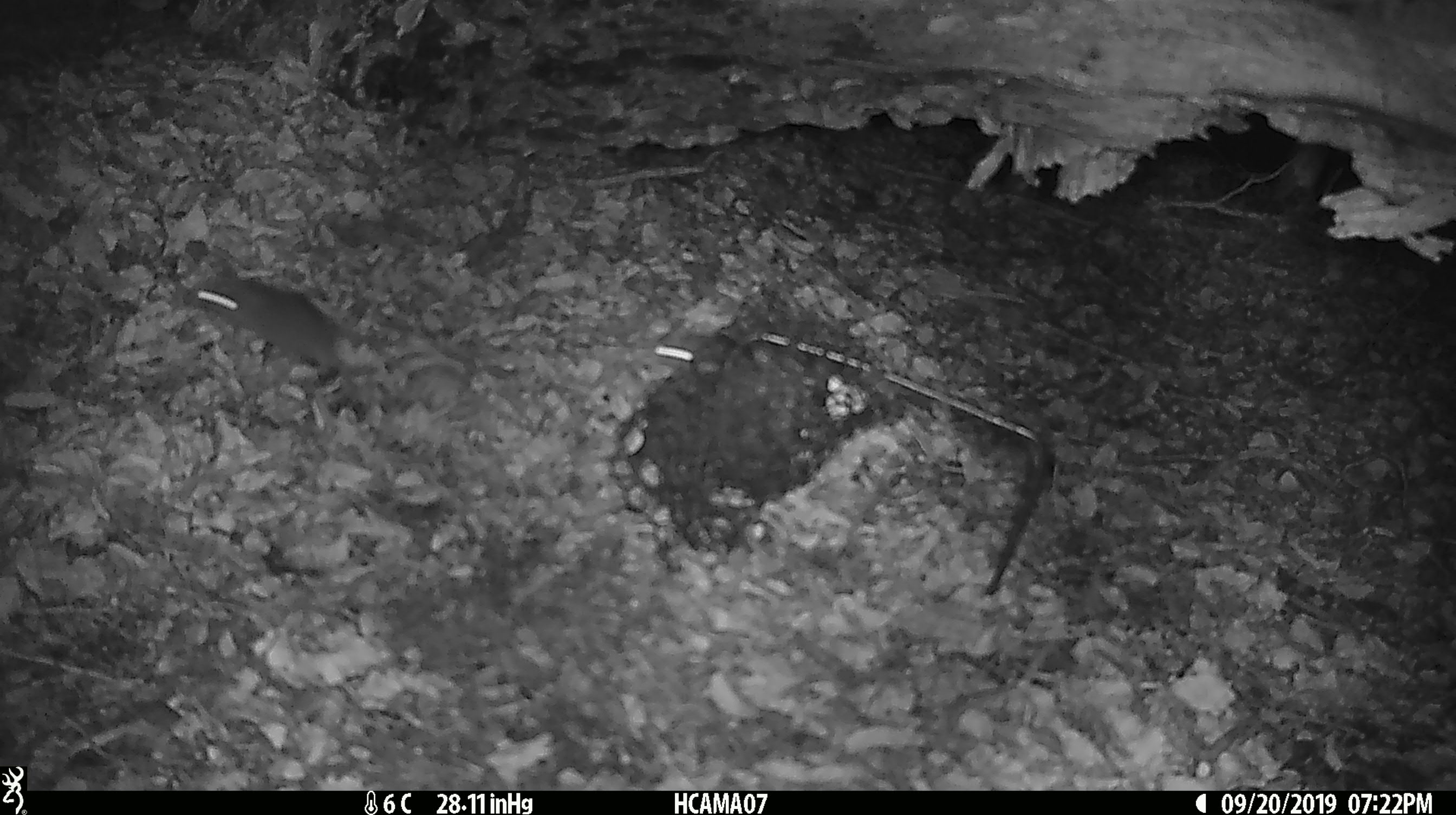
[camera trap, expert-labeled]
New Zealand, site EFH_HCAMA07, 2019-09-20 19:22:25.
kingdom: Animalia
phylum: Chordata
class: Mammalia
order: Rodentia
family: Muridae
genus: Mus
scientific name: Mus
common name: mouse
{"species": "mouse (Mus)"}